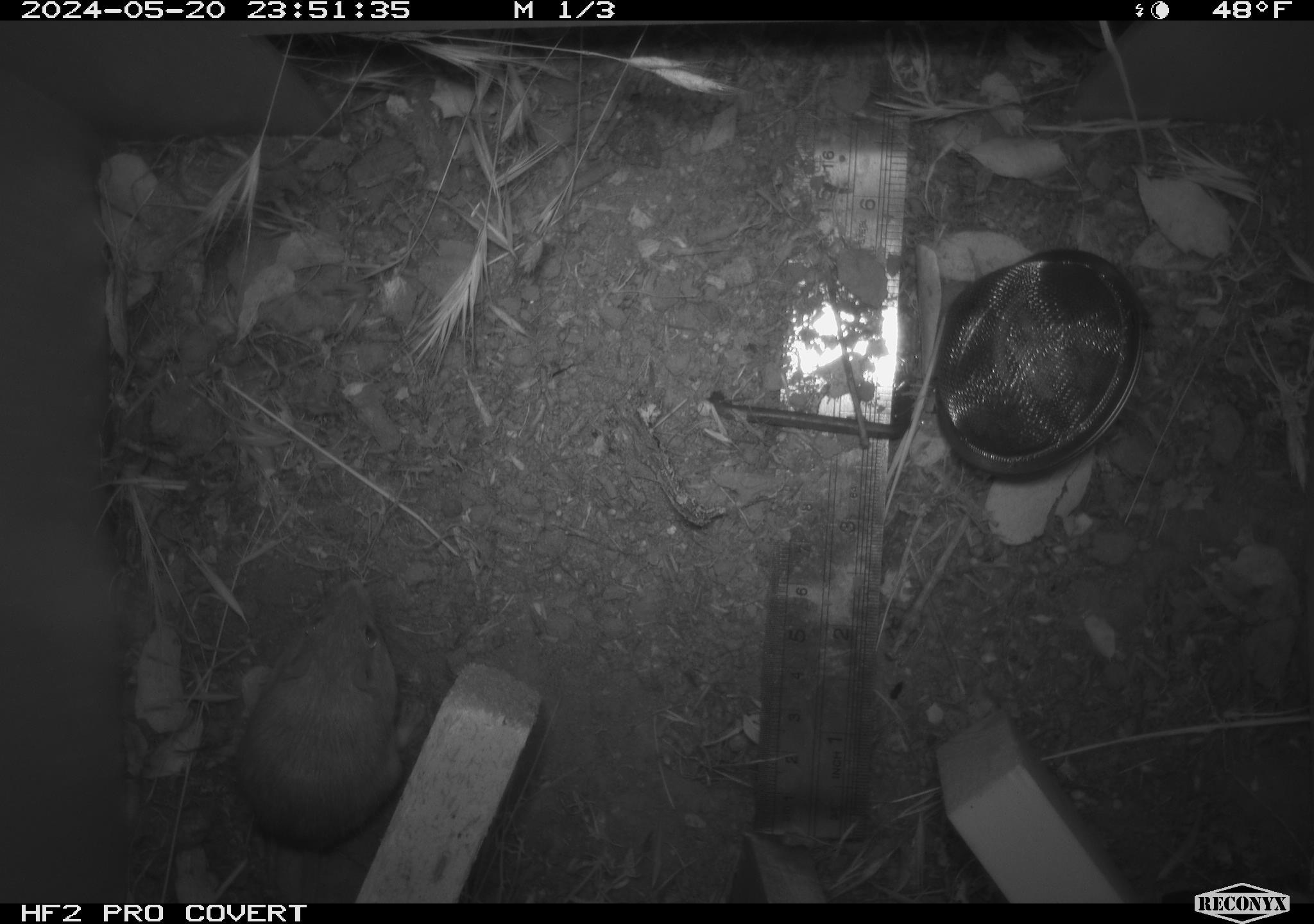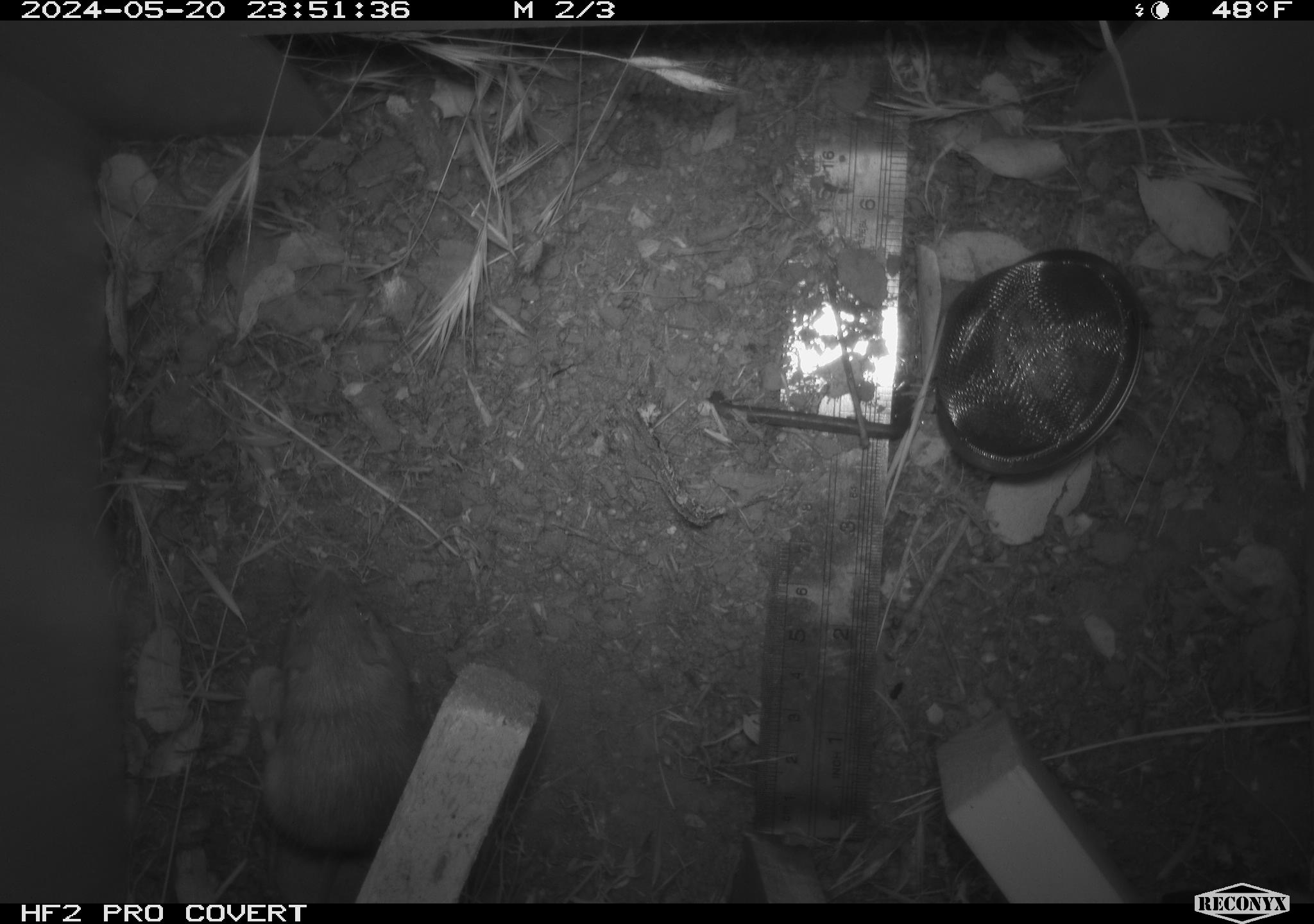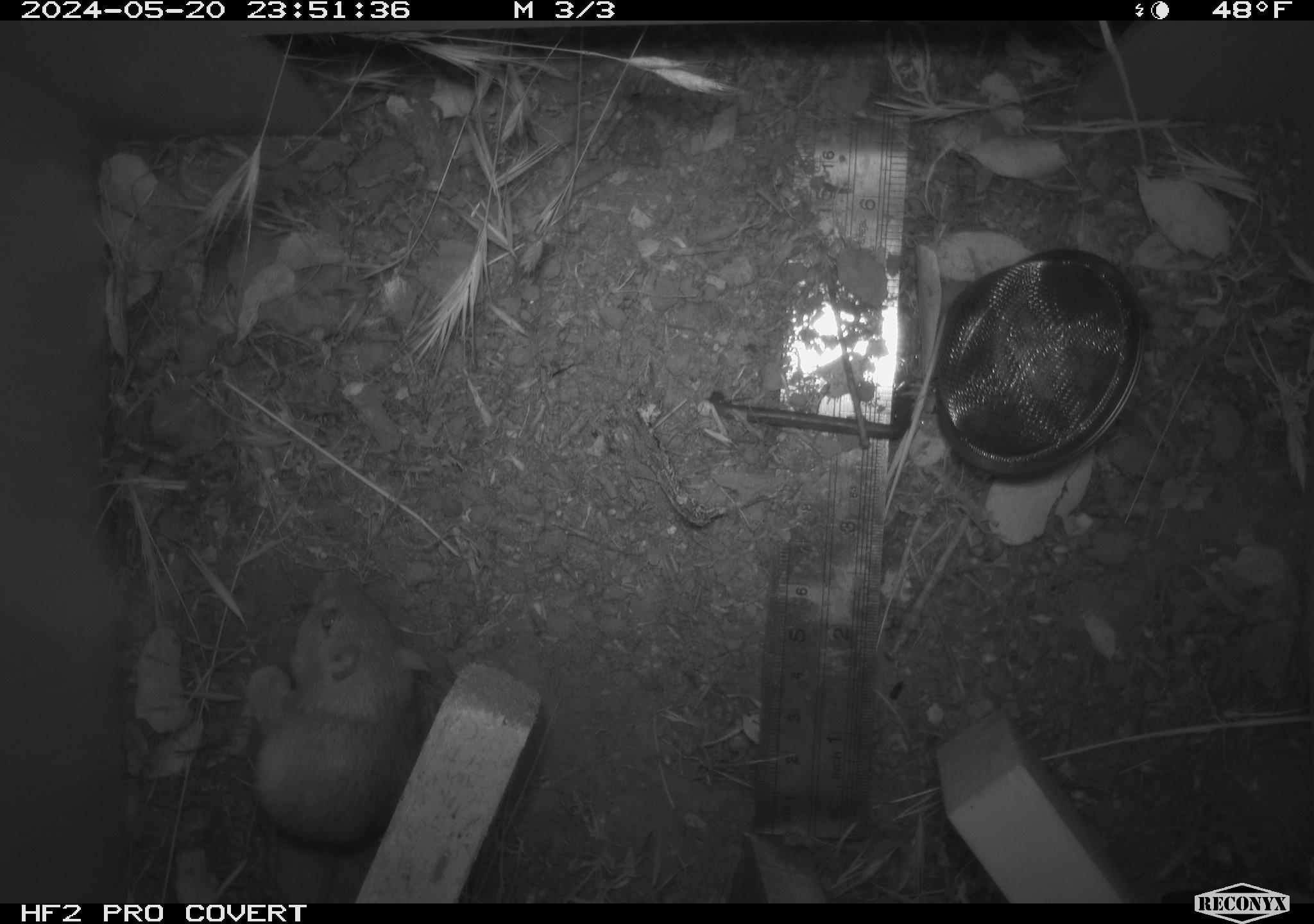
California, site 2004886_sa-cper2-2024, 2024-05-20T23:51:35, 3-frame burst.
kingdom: Animalia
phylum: Chordata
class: Mammalia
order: Rodentia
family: Heteromyidae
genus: Dipodomys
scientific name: Dipodomys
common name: kangaroo rats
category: dipodomys species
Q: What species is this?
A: Dipodomys species (kangaroo rats) (Dipodomys).